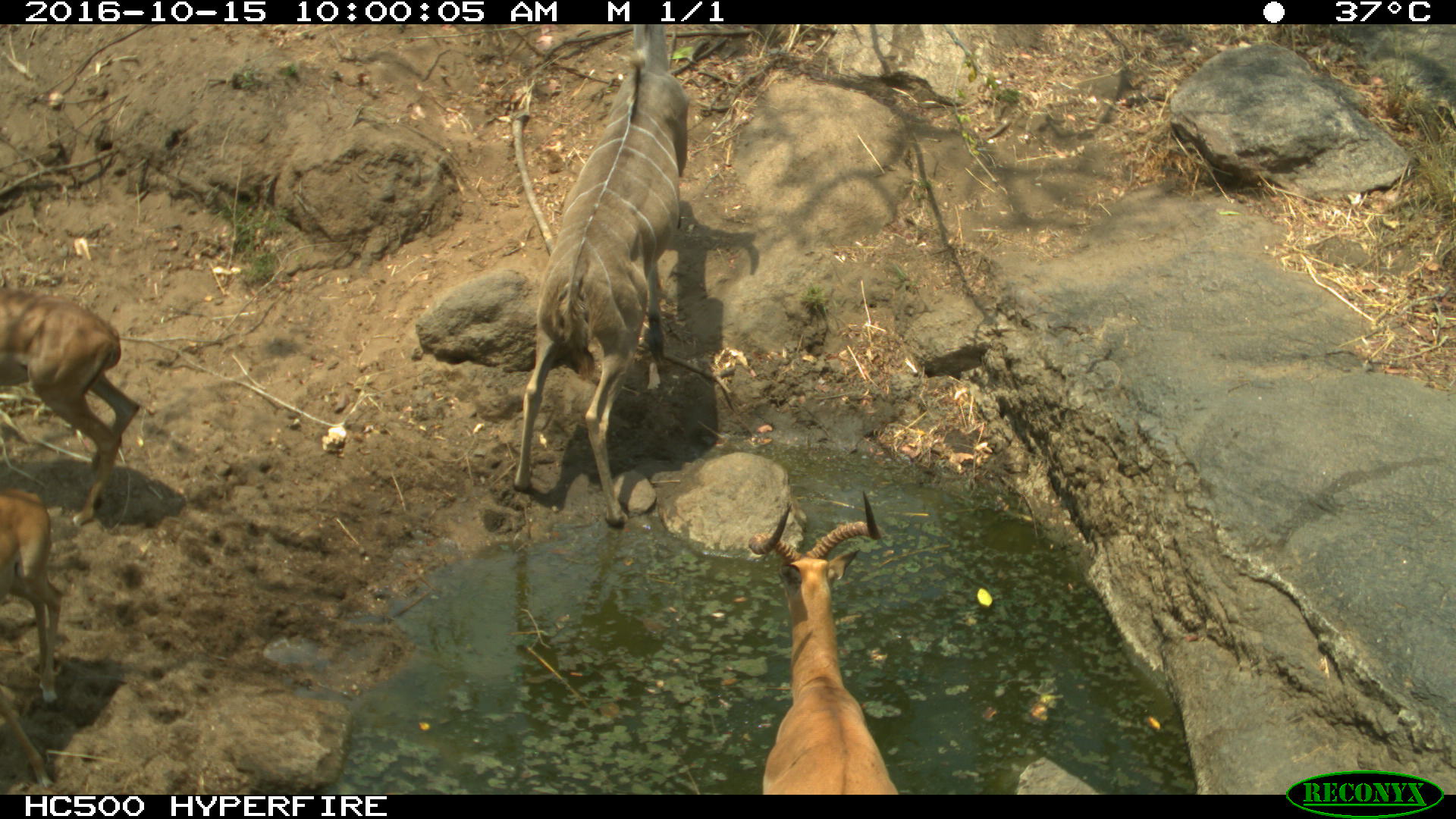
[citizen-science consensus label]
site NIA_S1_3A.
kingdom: Animalia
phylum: Chordata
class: Mammalia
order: Artiodactyla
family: Bovidae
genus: Aepyceros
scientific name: Aepyceros melampus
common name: impala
Impala (Aepyceros melampus), count 3. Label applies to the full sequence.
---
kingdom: Animalia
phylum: Chordata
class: Mammalia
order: Artiodactyla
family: Bovidae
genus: Tragelaphus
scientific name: Tragelaphus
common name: kudu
Kudu (Tragelaphus), count 1. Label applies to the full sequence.